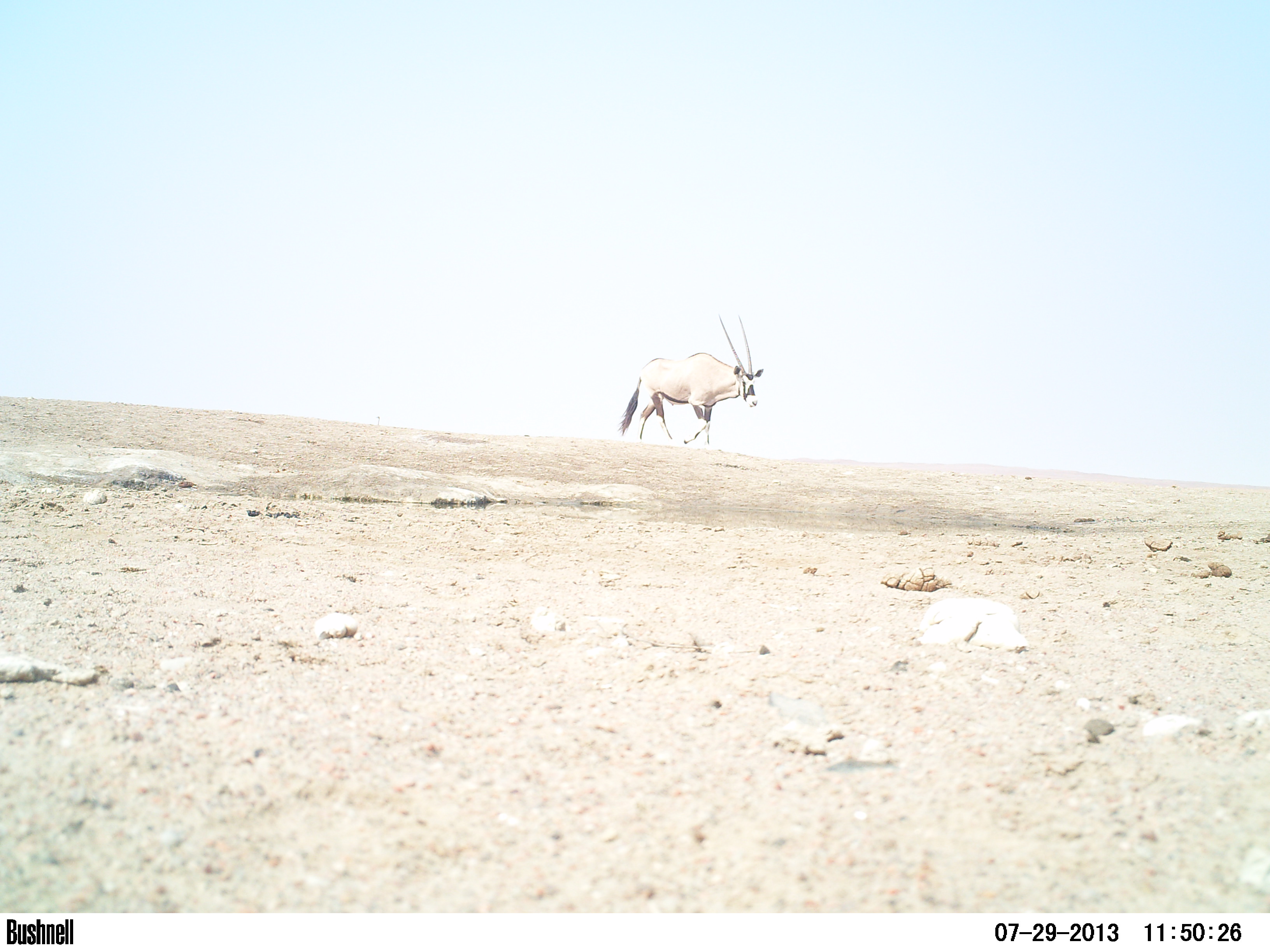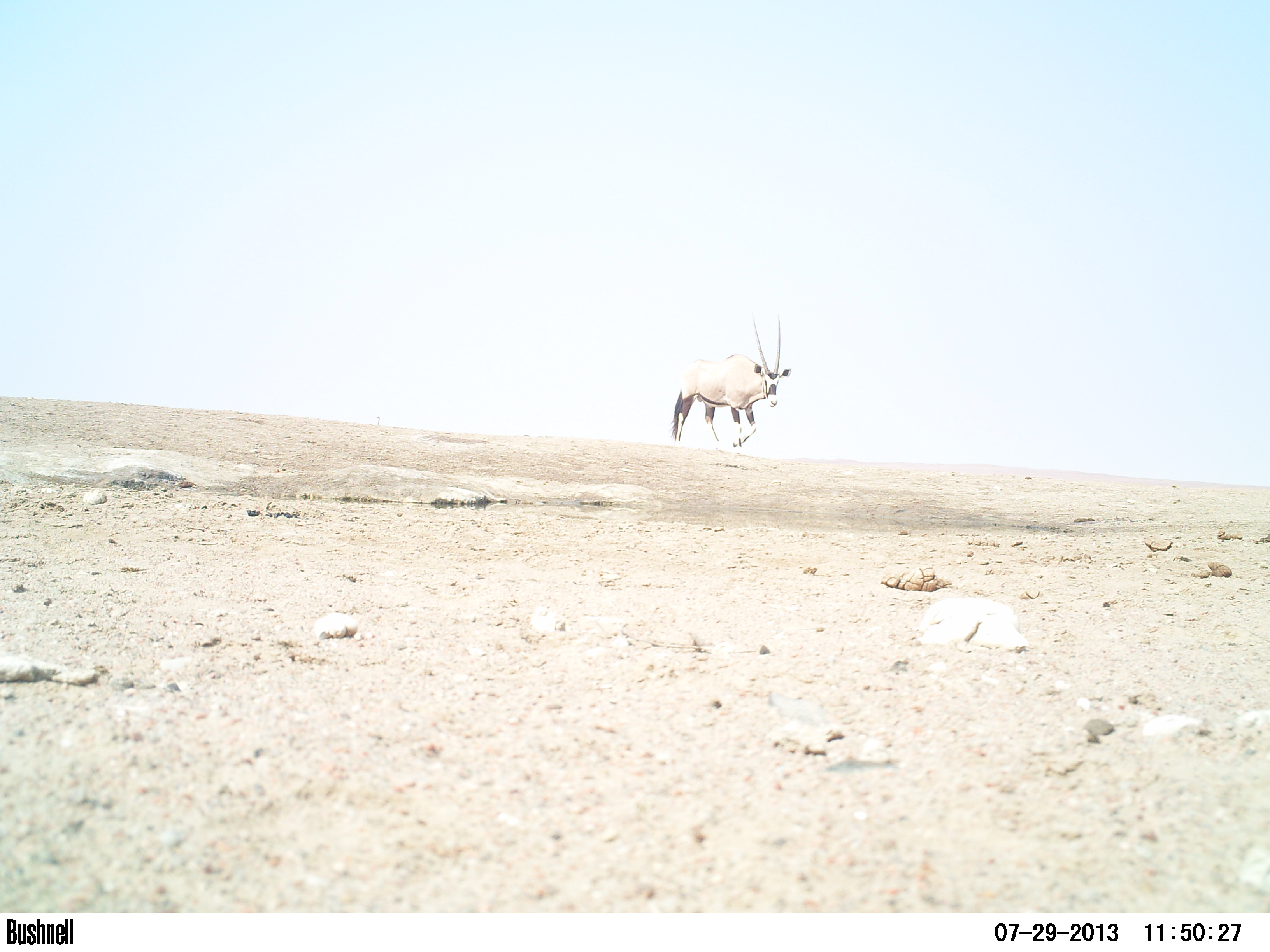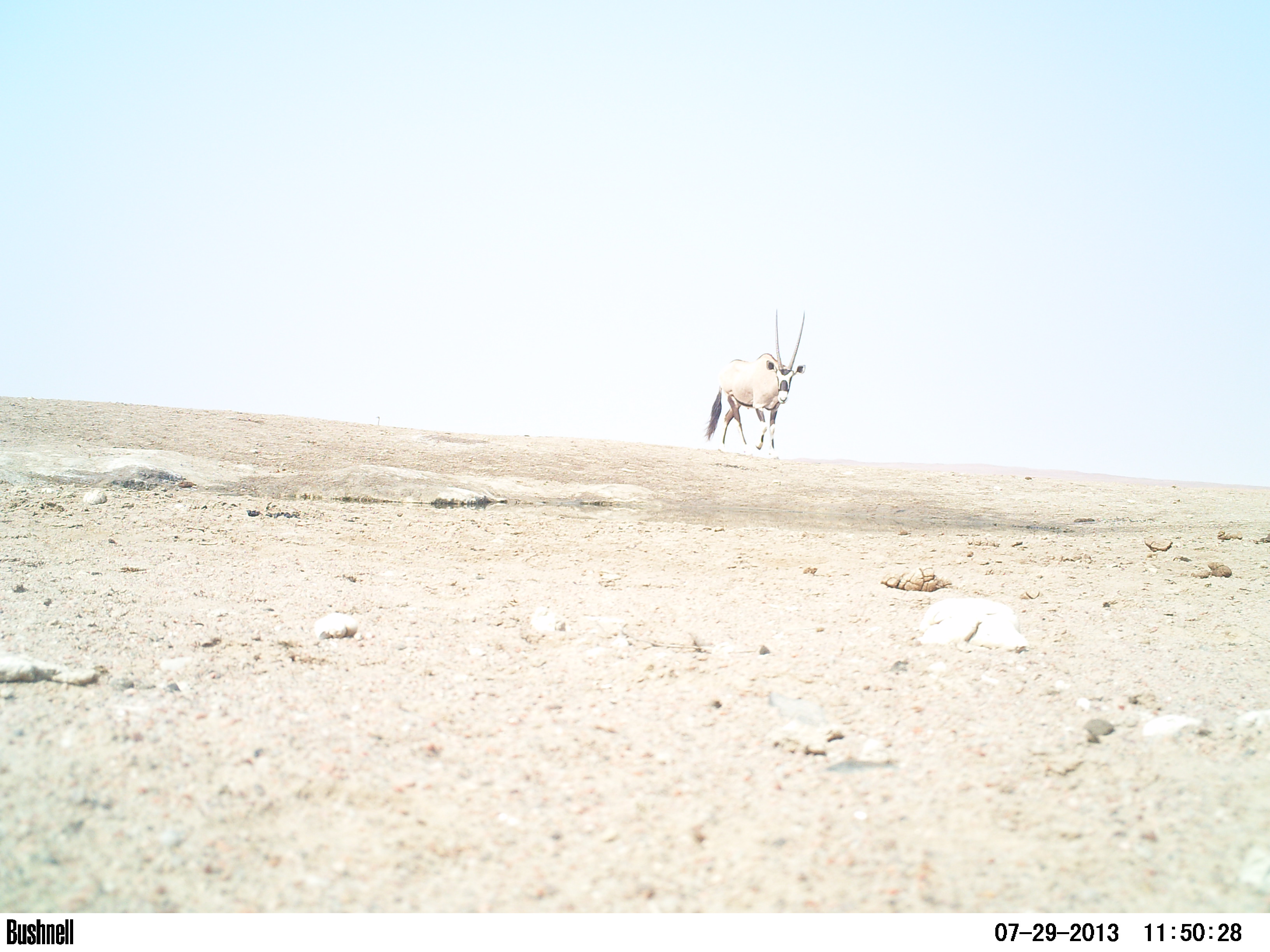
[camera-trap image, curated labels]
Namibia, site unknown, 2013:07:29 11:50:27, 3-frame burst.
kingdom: Animalia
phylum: Chordata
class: Mammalia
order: Artiodactyla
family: Bovidae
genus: Oryx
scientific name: Oryx gazella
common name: gemsbok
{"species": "Oryx gazella (gemsbok)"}